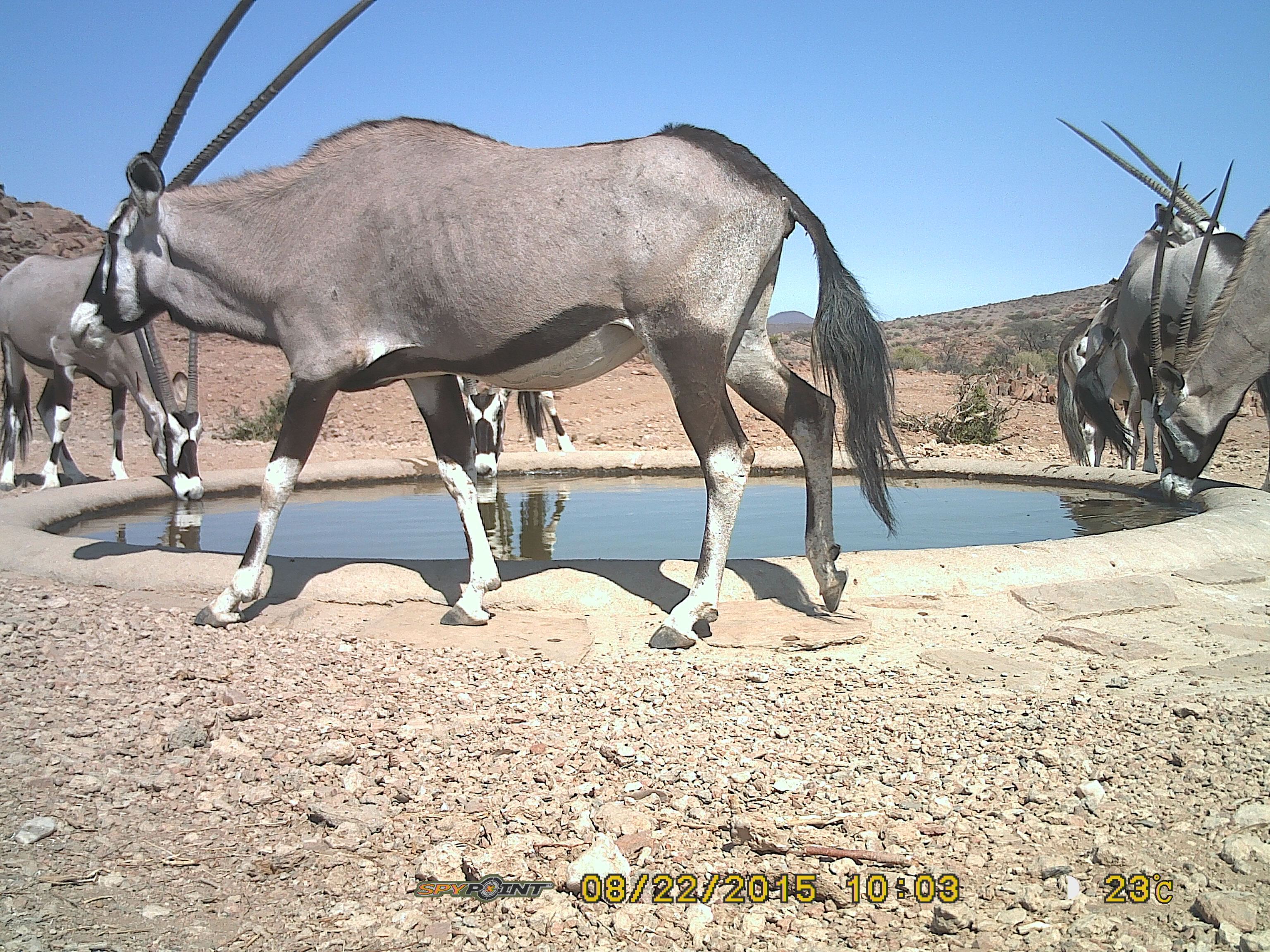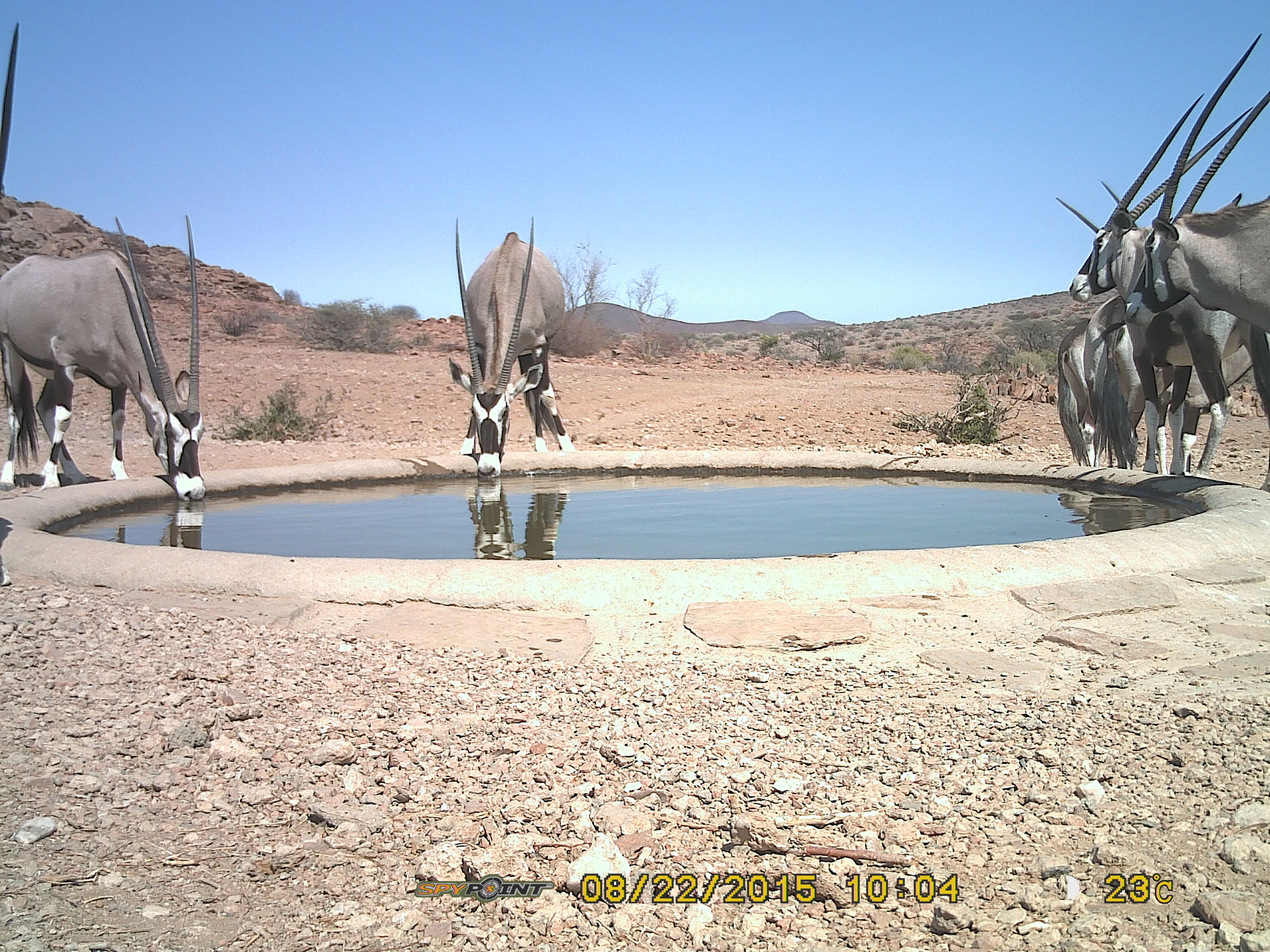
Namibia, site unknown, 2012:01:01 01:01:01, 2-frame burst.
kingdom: Animalia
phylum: Chordata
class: Mammalia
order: Artiodactyla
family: Bovidae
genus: Oryx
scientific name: Oryx gazella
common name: gemsbok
Oryx gazella (gemsbok).